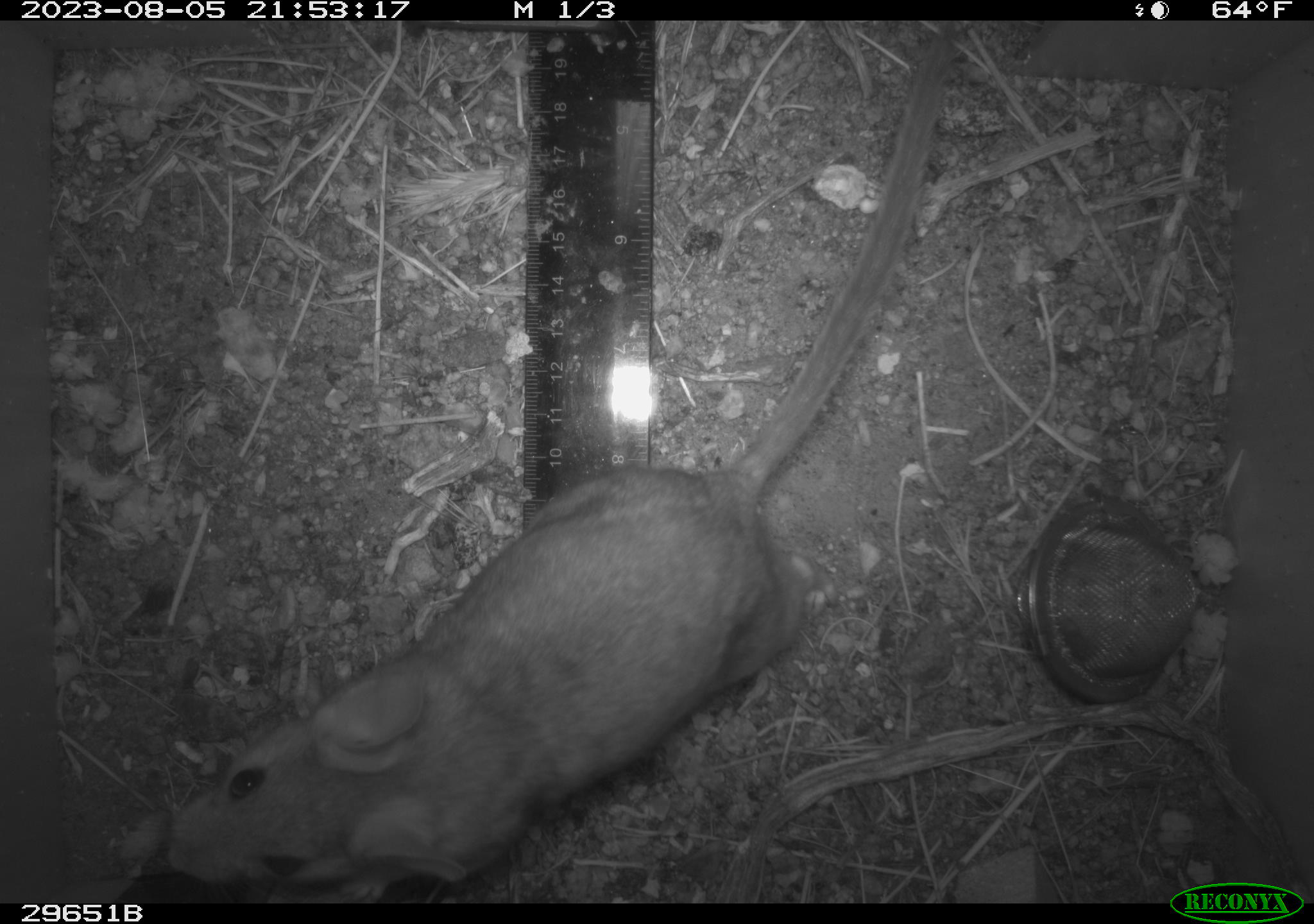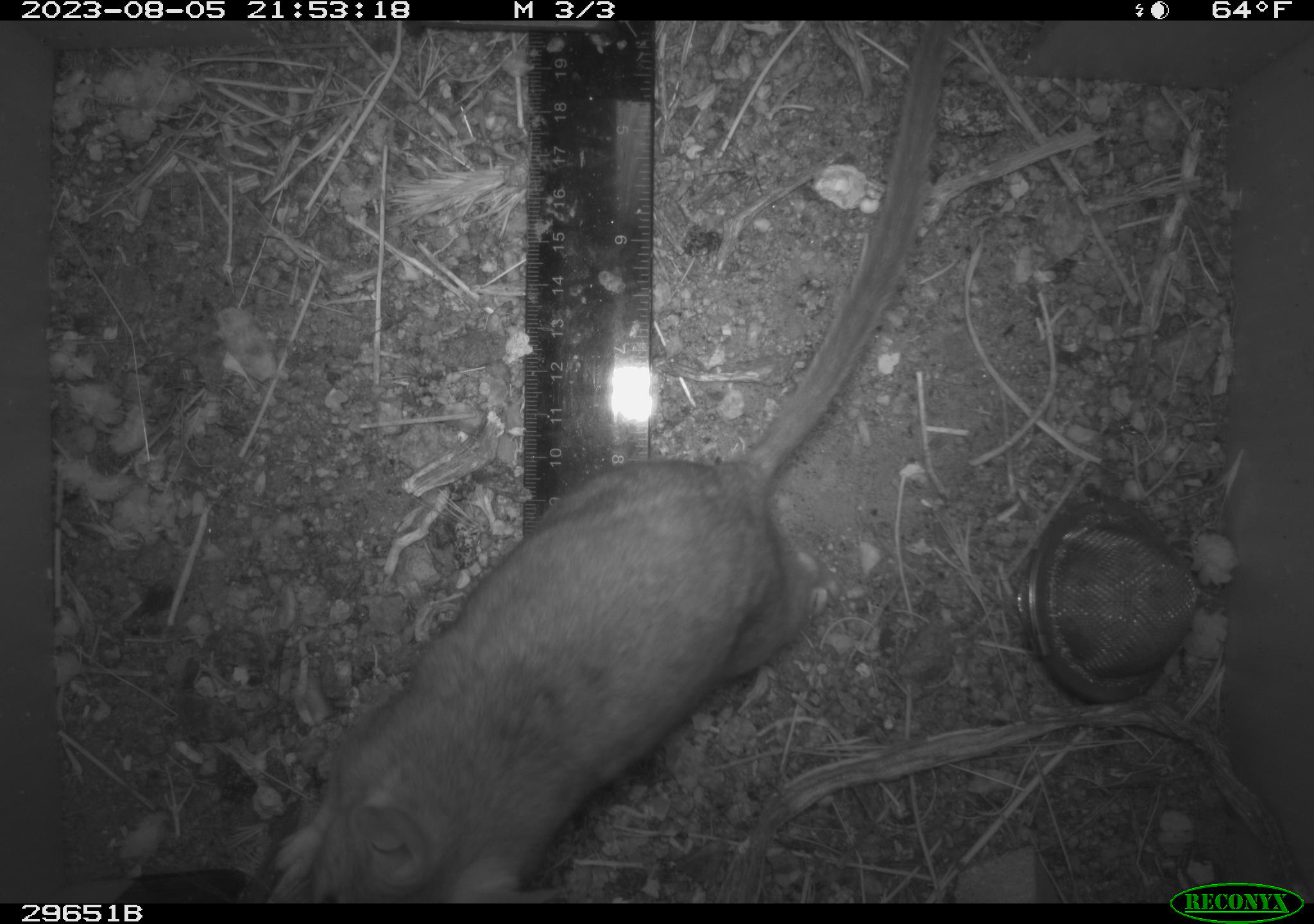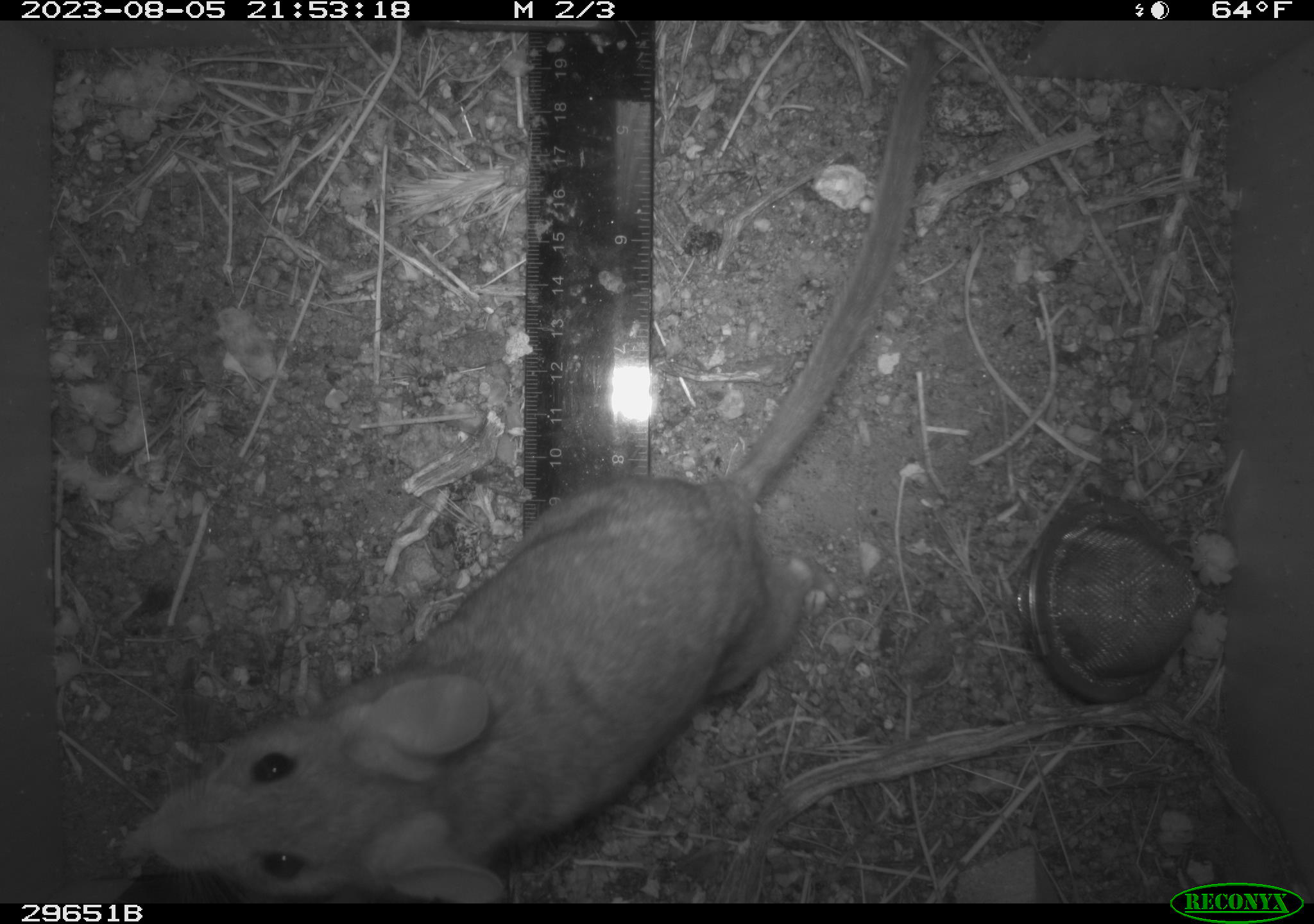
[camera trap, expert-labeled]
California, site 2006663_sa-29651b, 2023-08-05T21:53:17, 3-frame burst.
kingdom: Animalia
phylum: Chordata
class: Mammalia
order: Rodentia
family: Cricetidae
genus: Neotoma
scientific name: Neotoma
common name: pack rat or woodrat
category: neotoma species